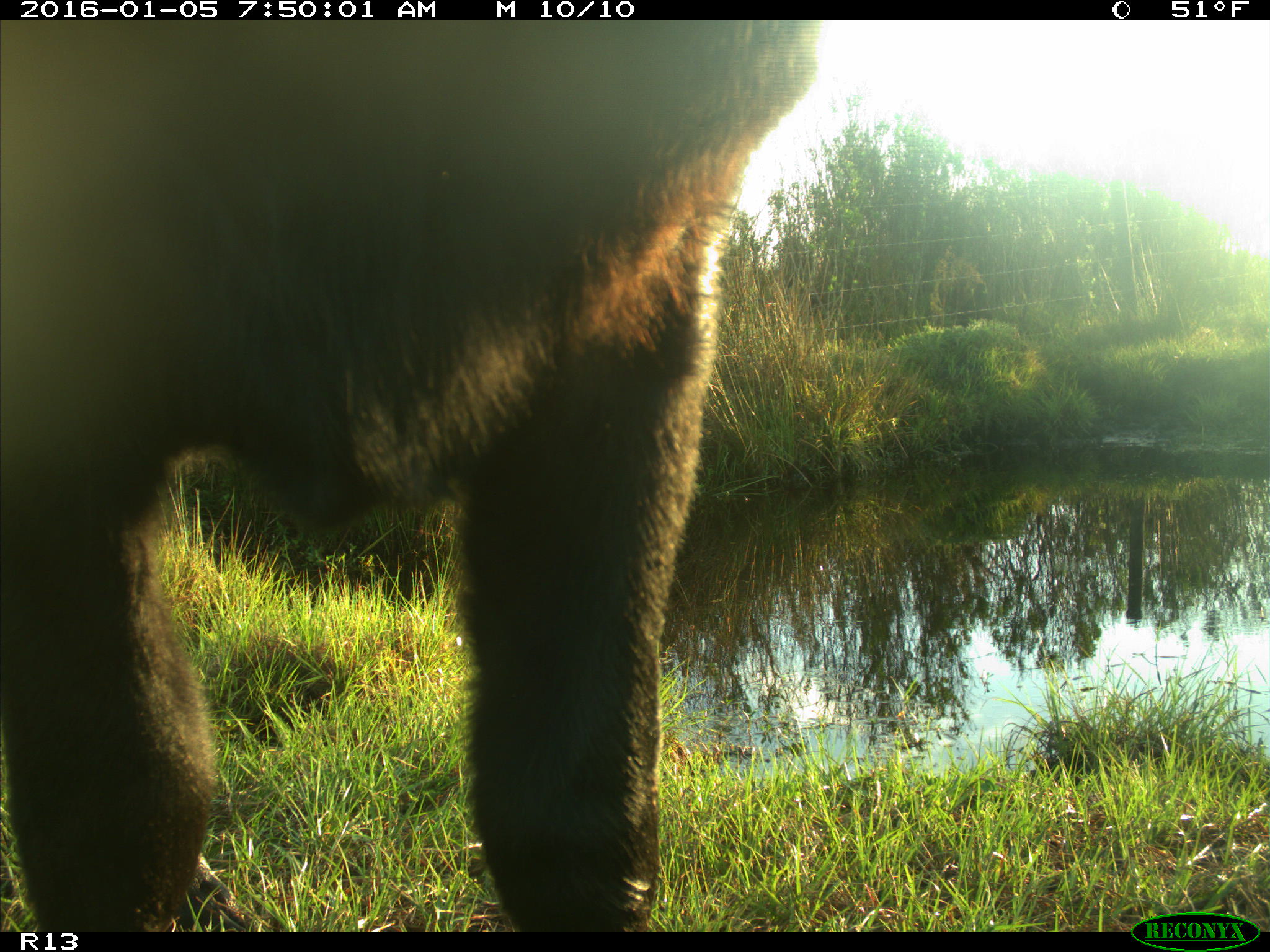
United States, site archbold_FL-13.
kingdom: Animalia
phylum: Chordata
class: Mammalia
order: Artiodactyla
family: Bovidae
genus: Bos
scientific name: Bos taurus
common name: domestic cow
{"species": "Bos taurus (domestic cow)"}